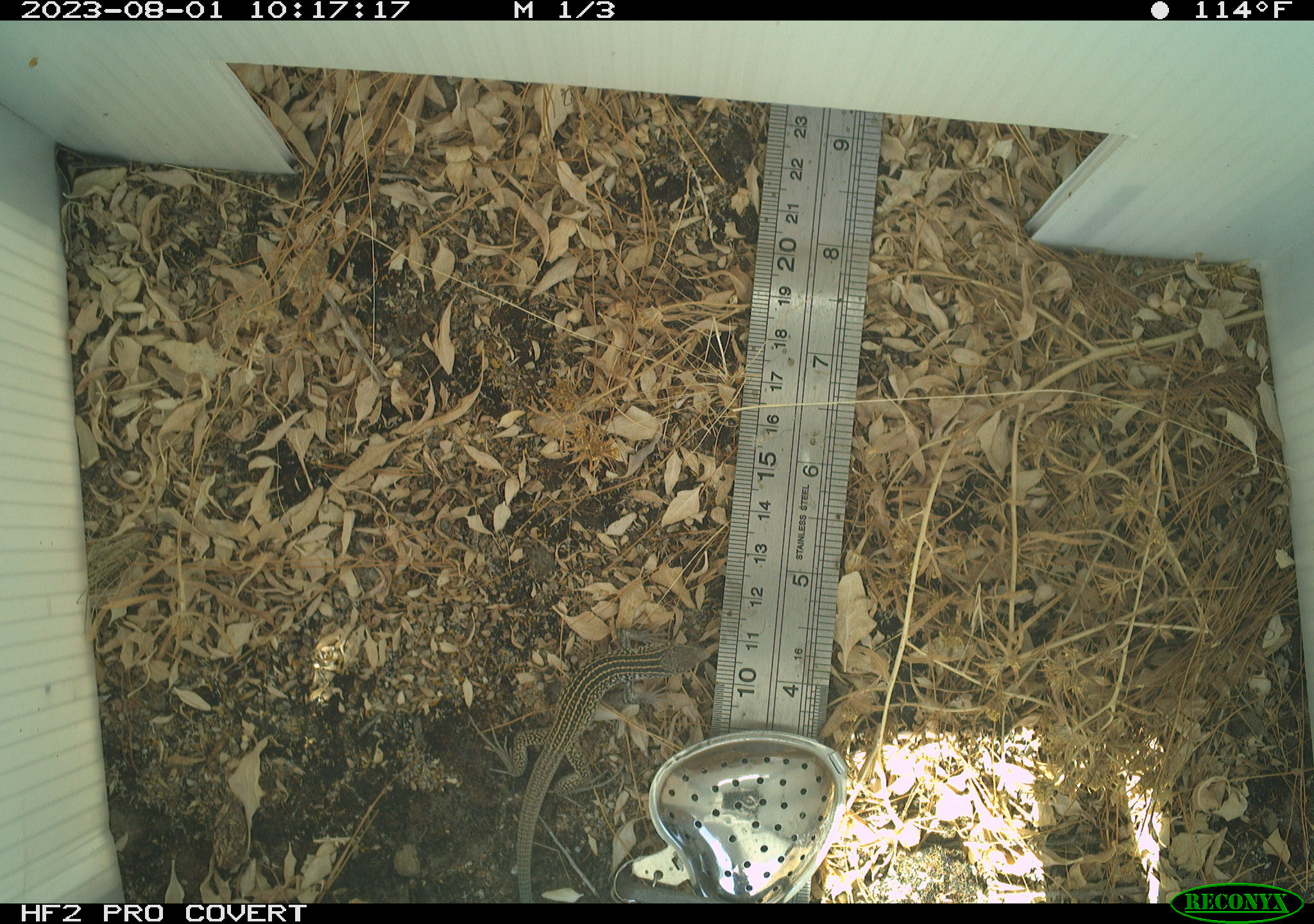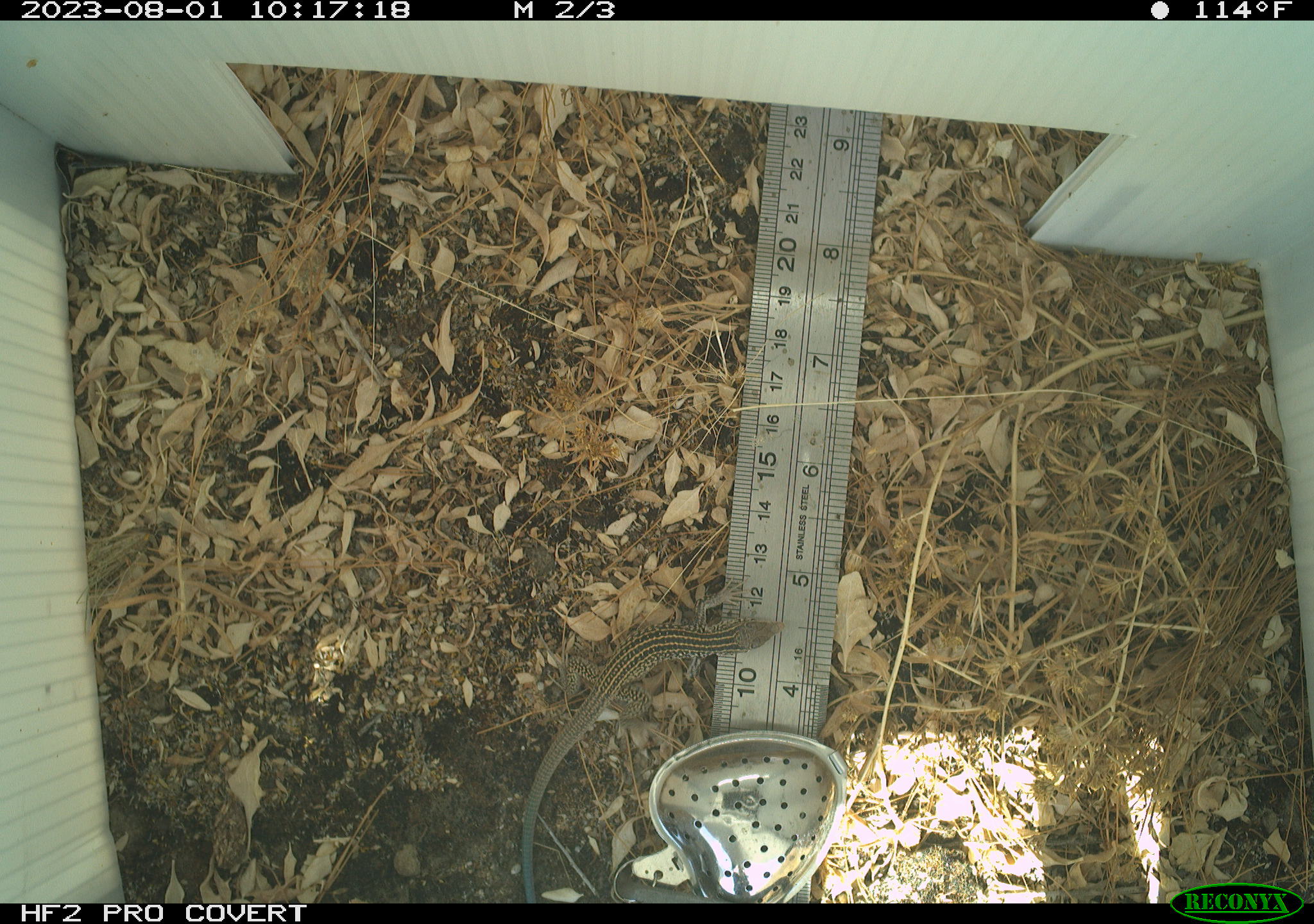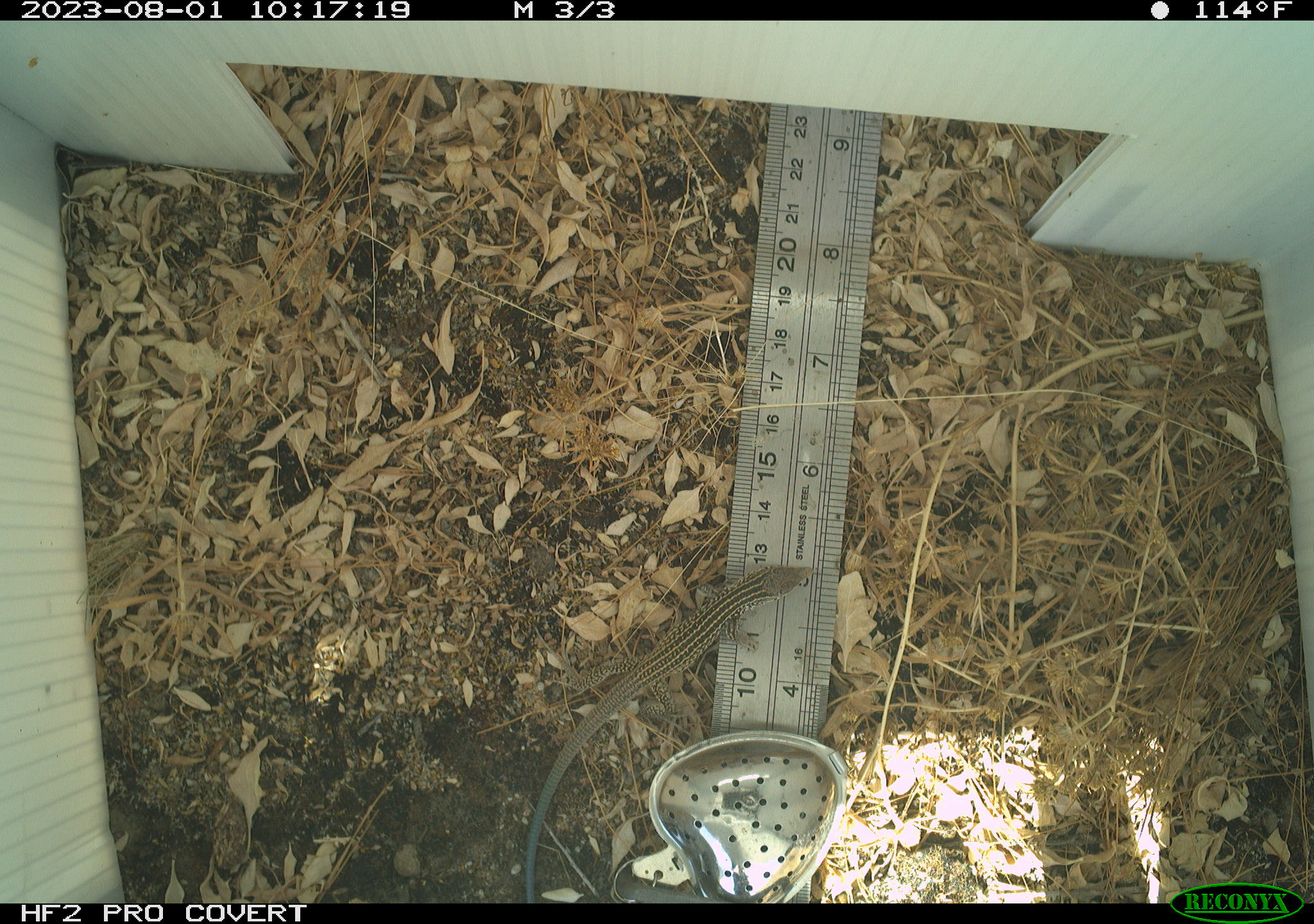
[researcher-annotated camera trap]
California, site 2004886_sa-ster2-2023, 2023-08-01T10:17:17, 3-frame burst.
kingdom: Animalia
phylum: Chordata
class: Reptilia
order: Squamata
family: Teiidae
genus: Aspidoscelis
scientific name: Aspidoscelis tigris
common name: western whiptail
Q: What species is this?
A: Western whiptail (Aspidoscelis tigris).